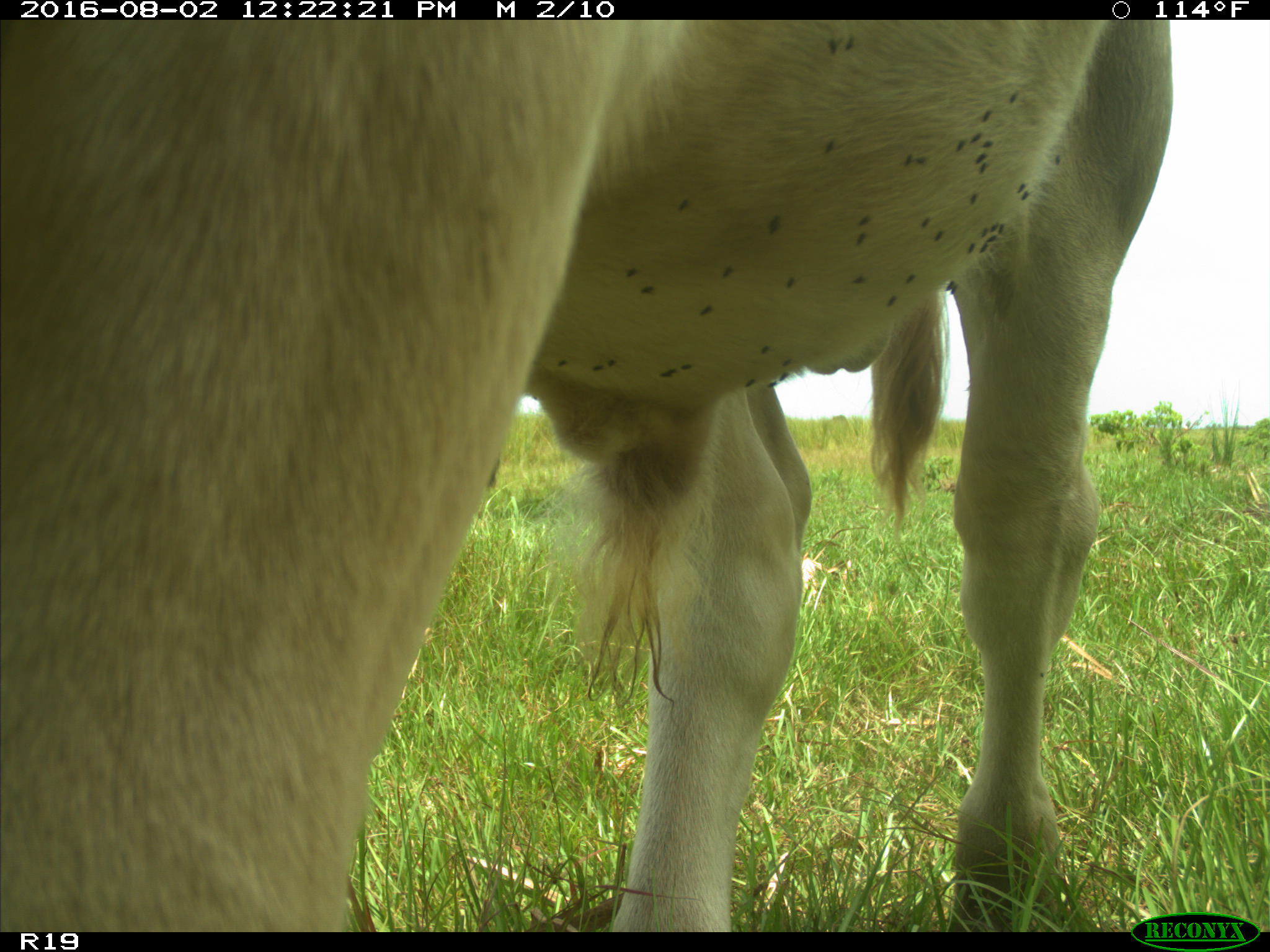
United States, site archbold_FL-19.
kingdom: Animalia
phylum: Chordata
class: Mammalia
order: Artiodactyla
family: Bovidae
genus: Bos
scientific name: Bos taurus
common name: domestic cow